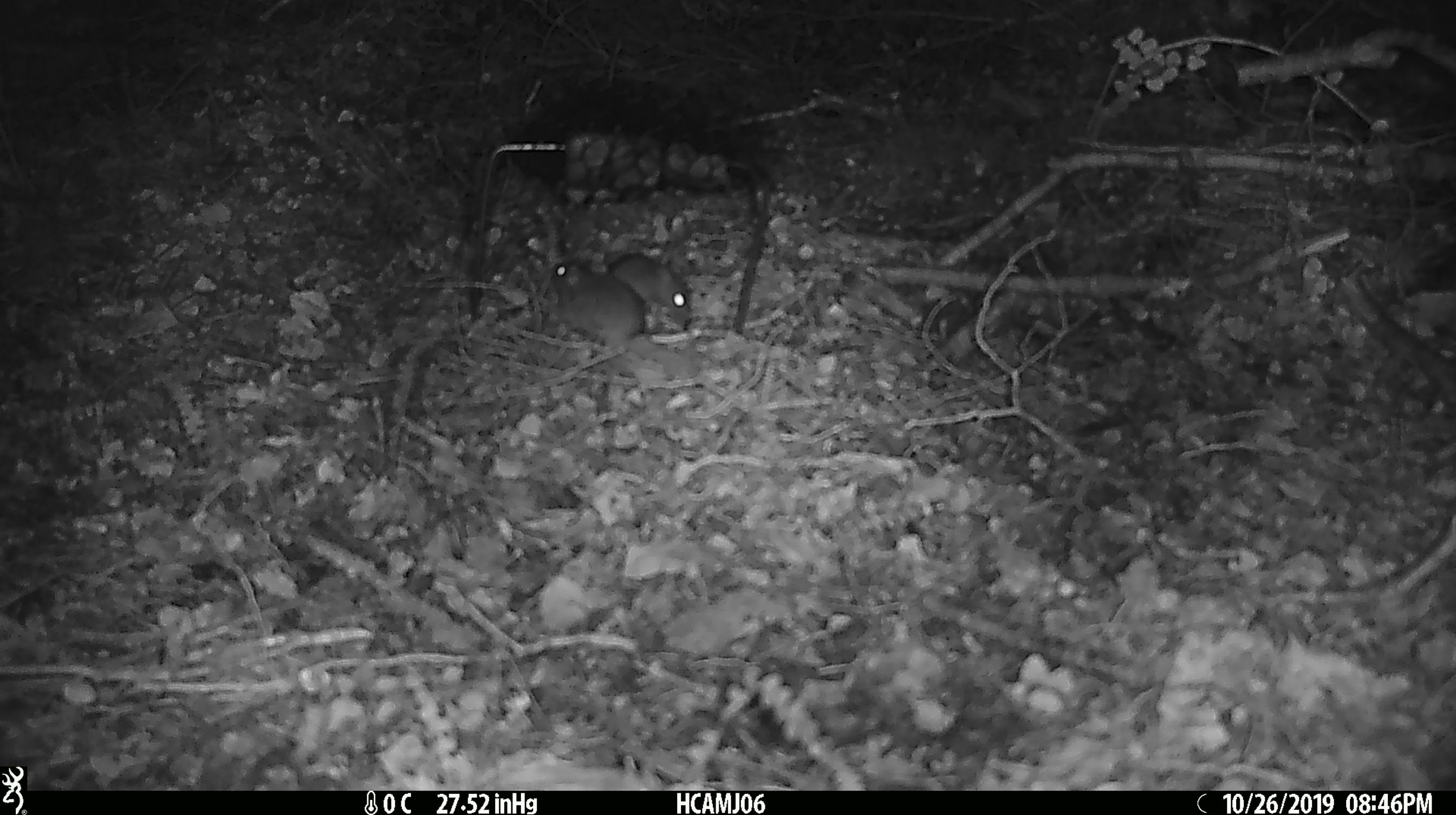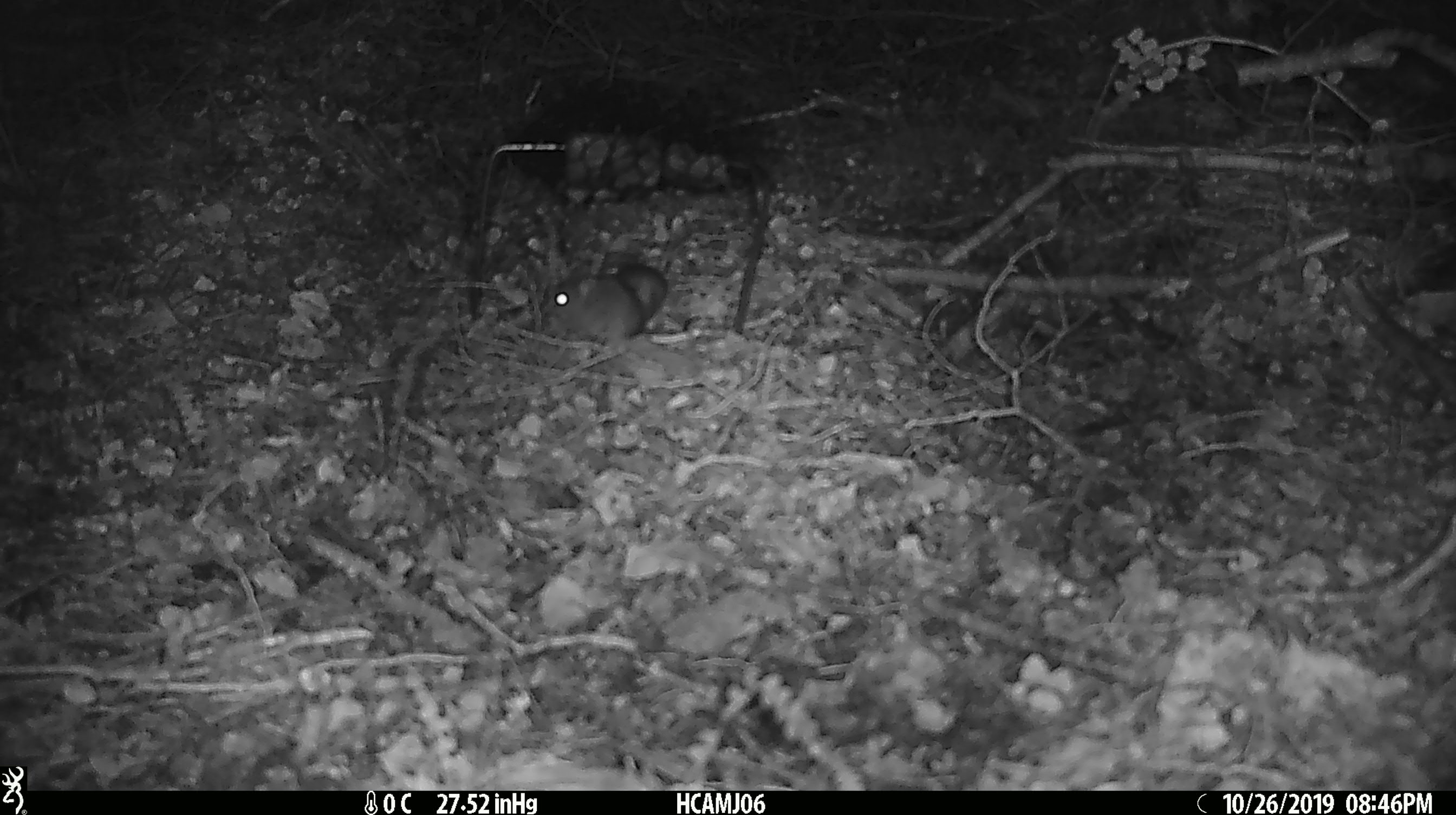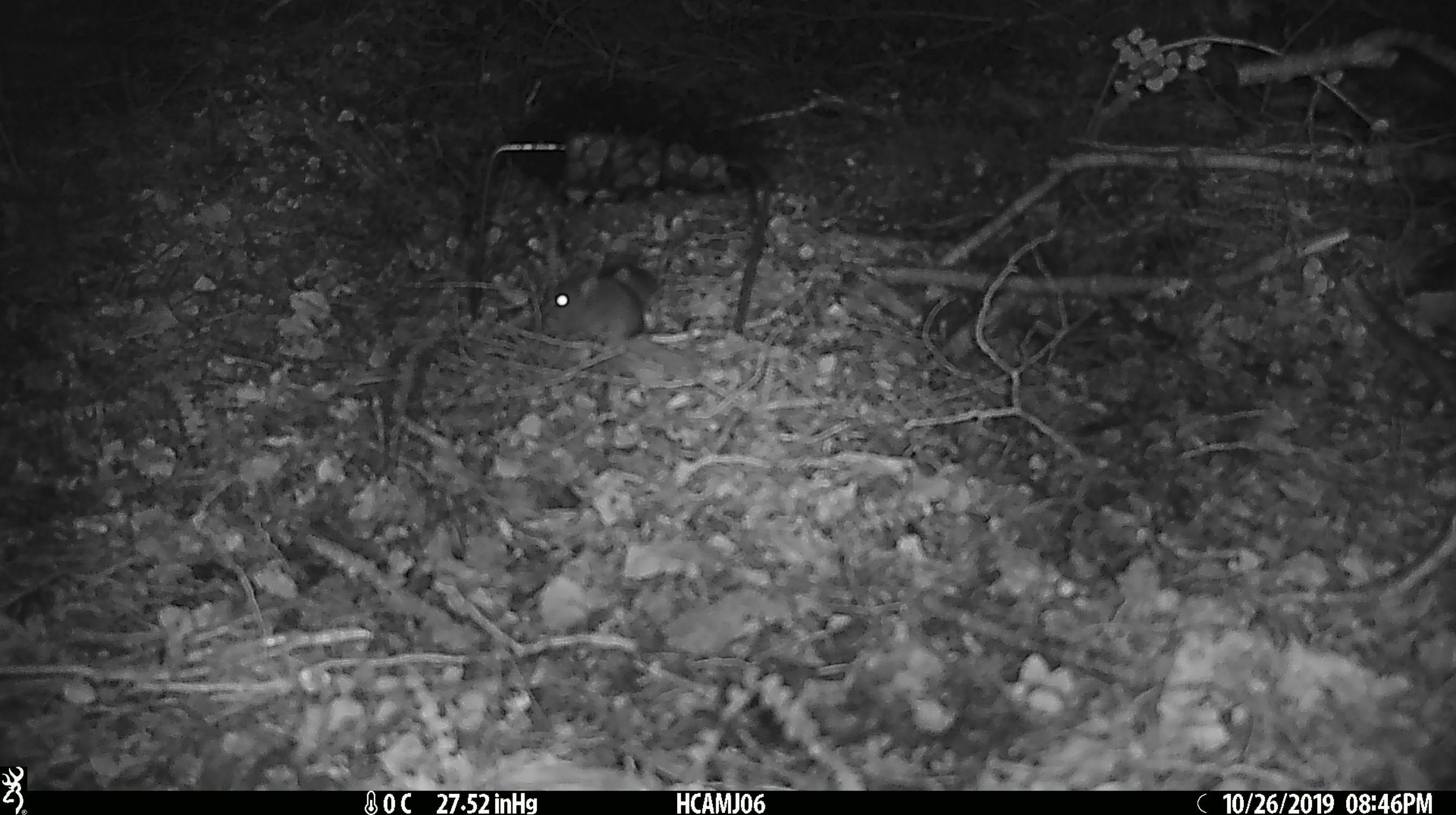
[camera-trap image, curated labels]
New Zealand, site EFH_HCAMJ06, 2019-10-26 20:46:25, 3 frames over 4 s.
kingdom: Animalia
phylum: Chordata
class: Mammalia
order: Rodentia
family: Muridae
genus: Mus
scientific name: Mus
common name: mouse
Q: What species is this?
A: Mouse (Mus).